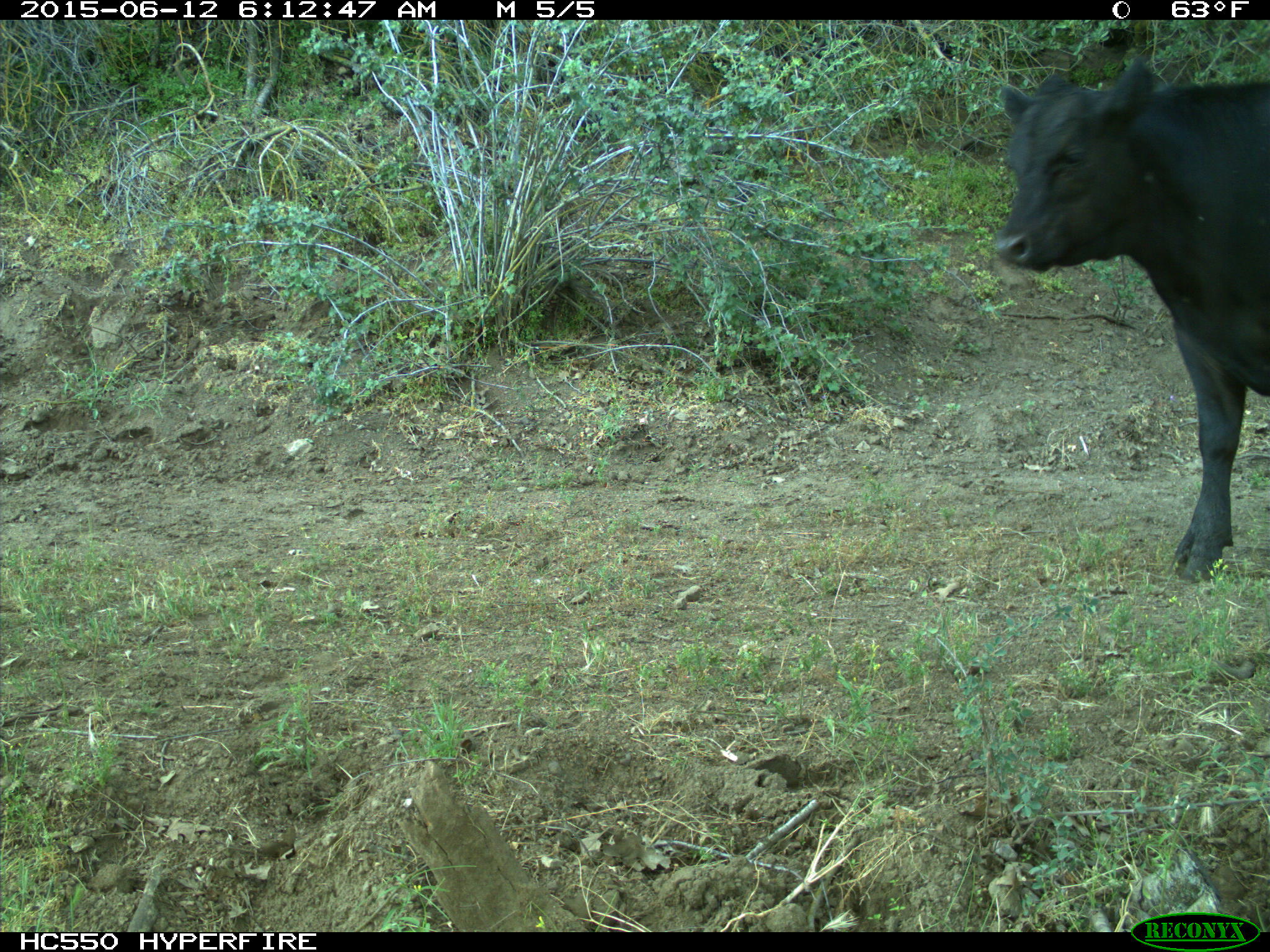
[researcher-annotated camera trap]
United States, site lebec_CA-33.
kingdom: Animalia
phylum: Chordata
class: Mammalia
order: Artiodactyla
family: Bovidae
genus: Bos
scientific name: Bos taurus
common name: domestic cow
Bos taurus (domestic cow).